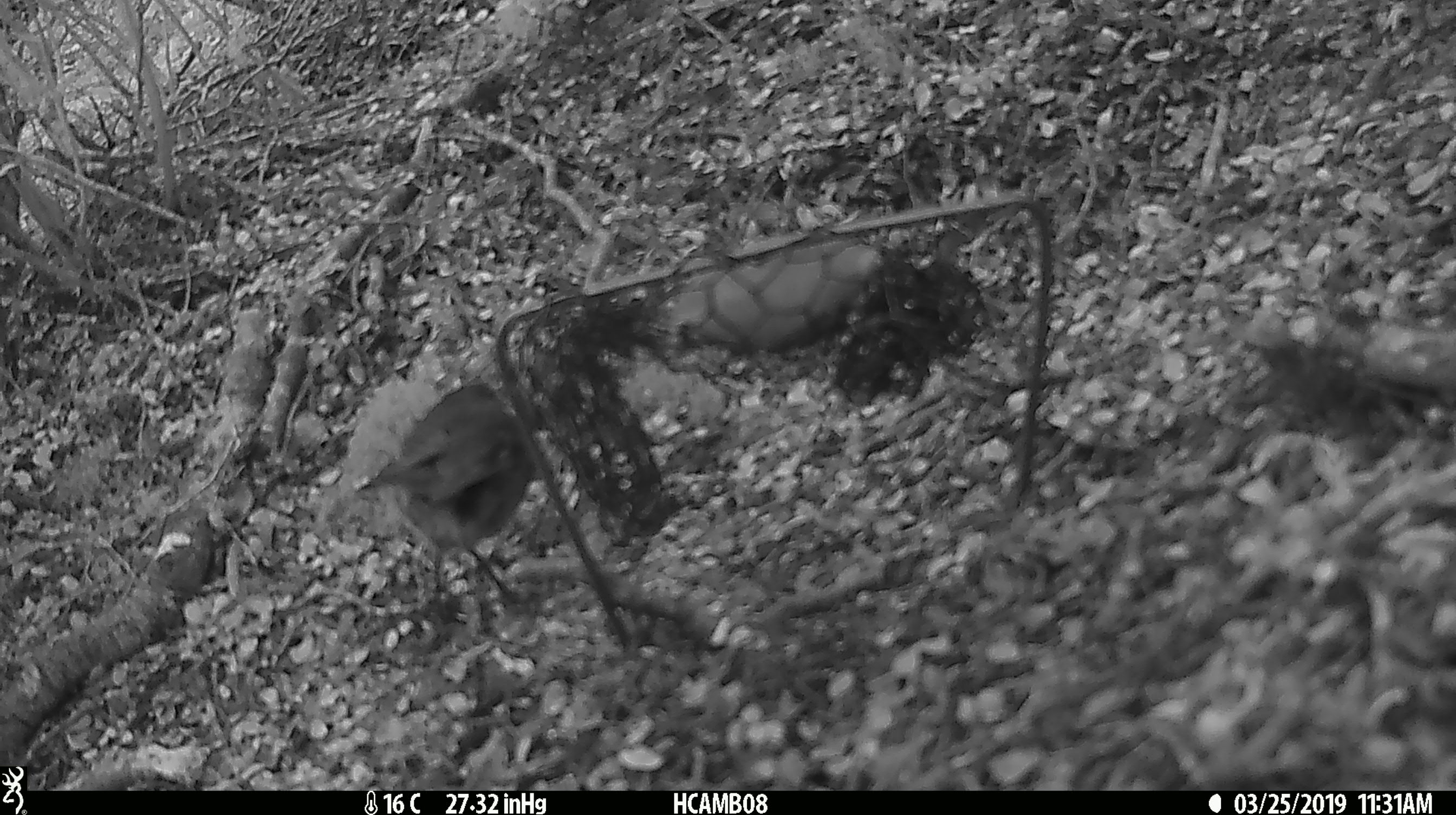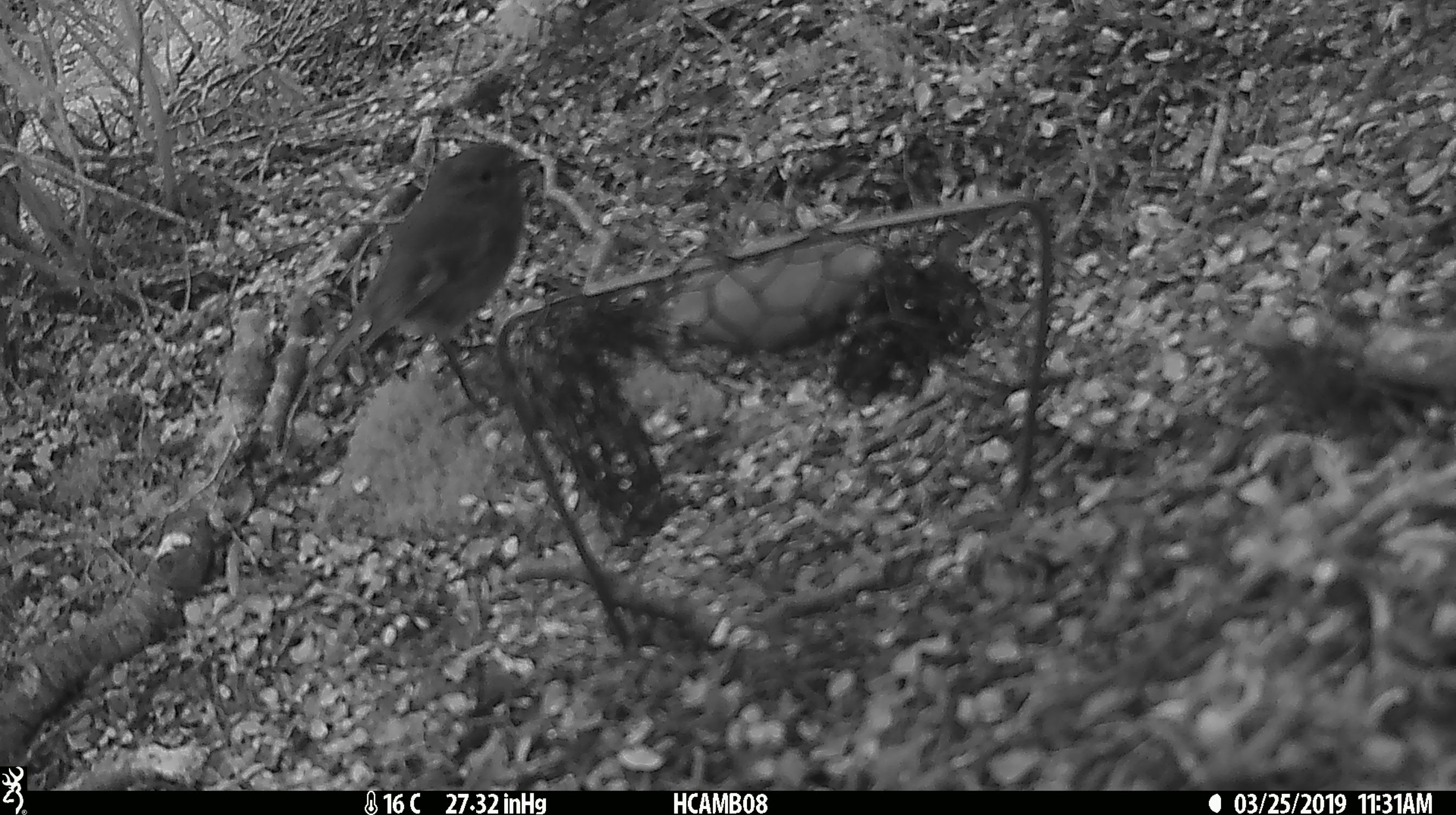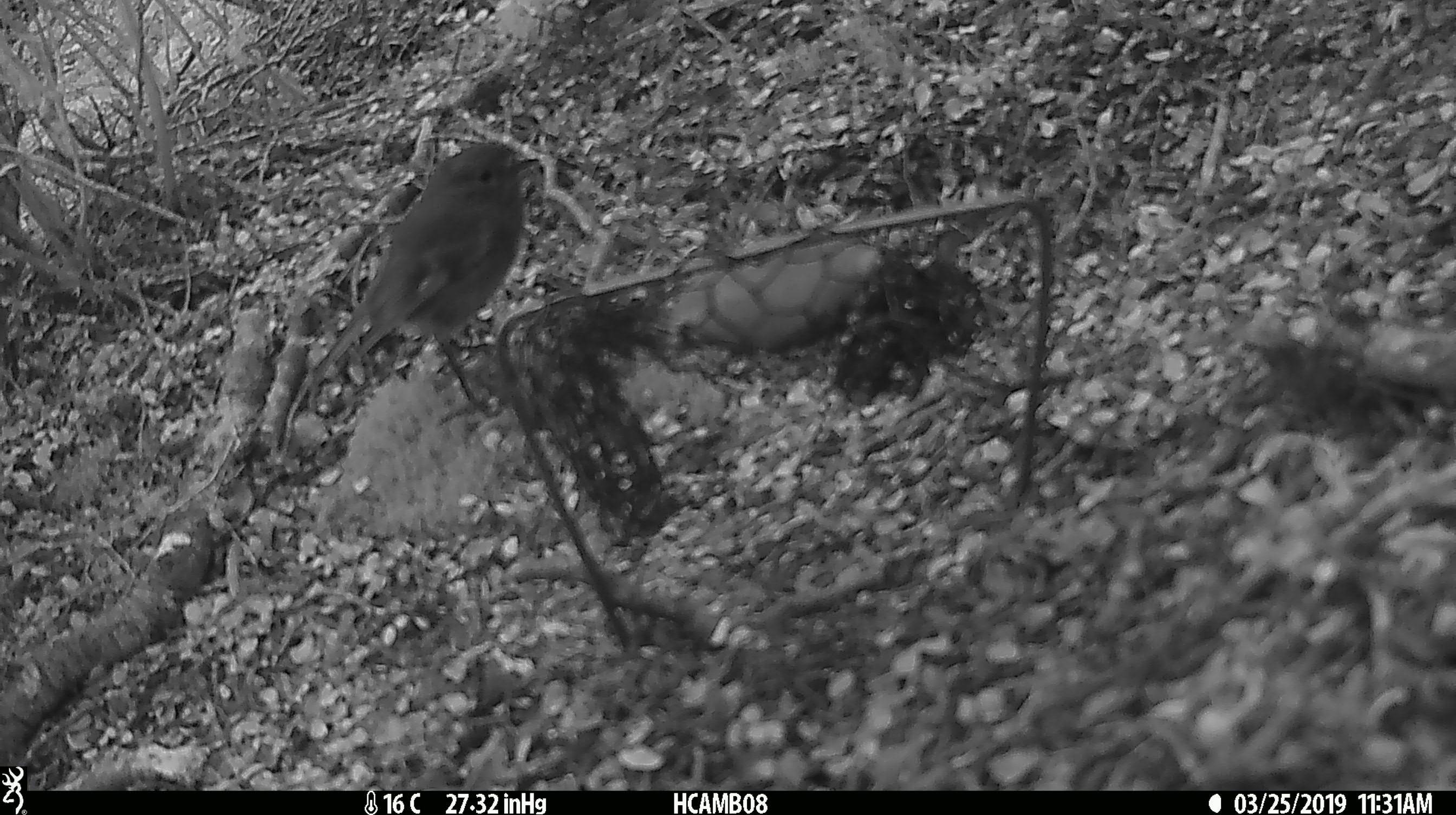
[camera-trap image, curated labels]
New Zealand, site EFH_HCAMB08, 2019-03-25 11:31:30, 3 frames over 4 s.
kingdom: Animalia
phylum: Chordata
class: Aves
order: Passeriformes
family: Acanthisittidae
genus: Acanthisitta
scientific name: Acanthisitta chloris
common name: rifleman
Rifleman (Acanthisitta chloris).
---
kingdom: Animalia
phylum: Chordata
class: Aves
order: Passeriformes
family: Petroicidae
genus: Petroica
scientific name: Petroica australis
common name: new zealand robin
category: robin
Robin (new zealand robin) (Petroica australis).